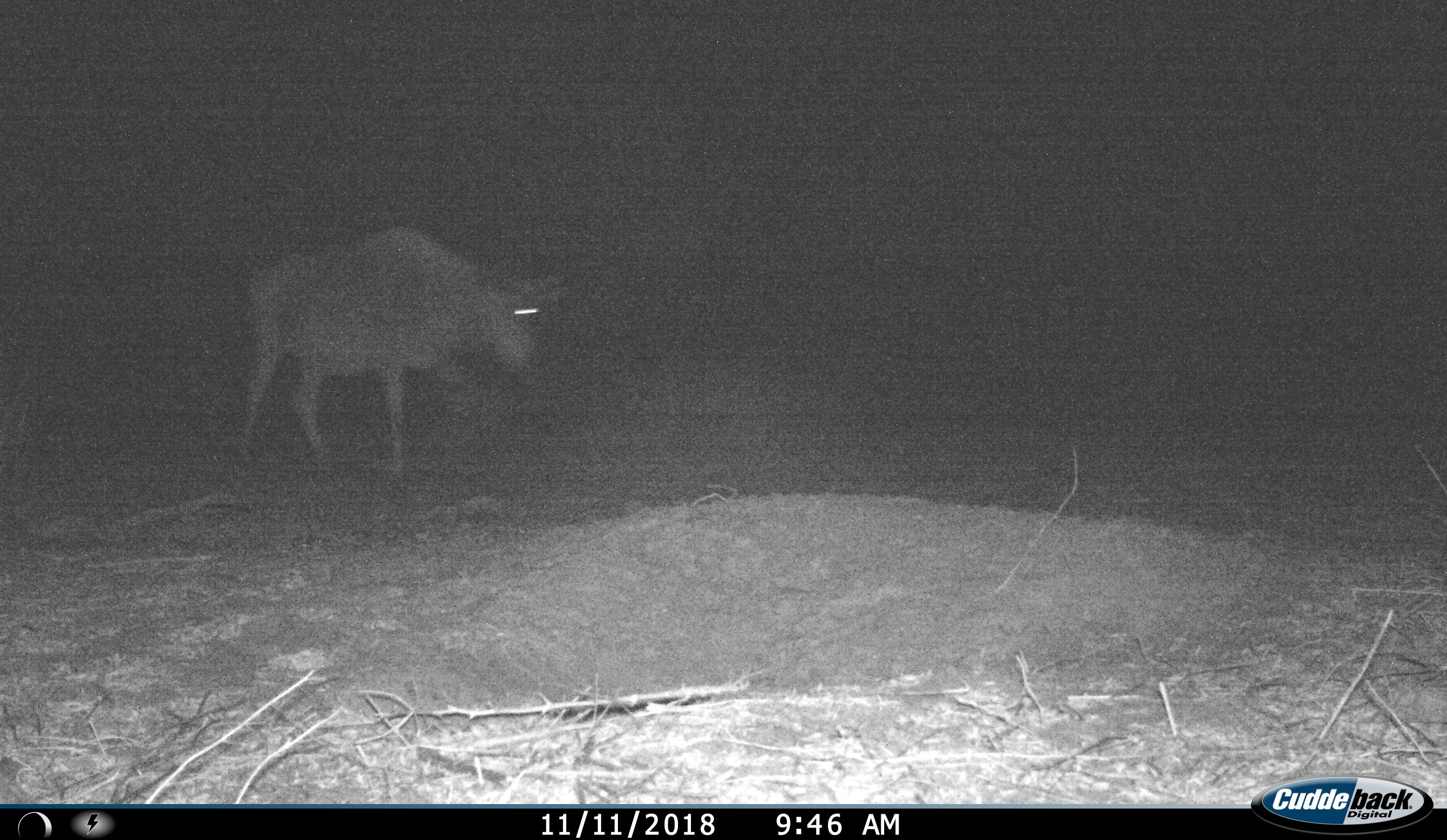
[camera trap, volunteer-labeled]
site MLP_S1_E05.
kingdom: Animalia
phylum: Chordata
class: Mammalia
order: Artiodactyla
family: Bovidae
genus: Connochaetes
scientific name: Connochaetes taurinus taurinus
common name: blue wildebeest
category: wildebeestblue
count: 1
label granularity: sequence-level